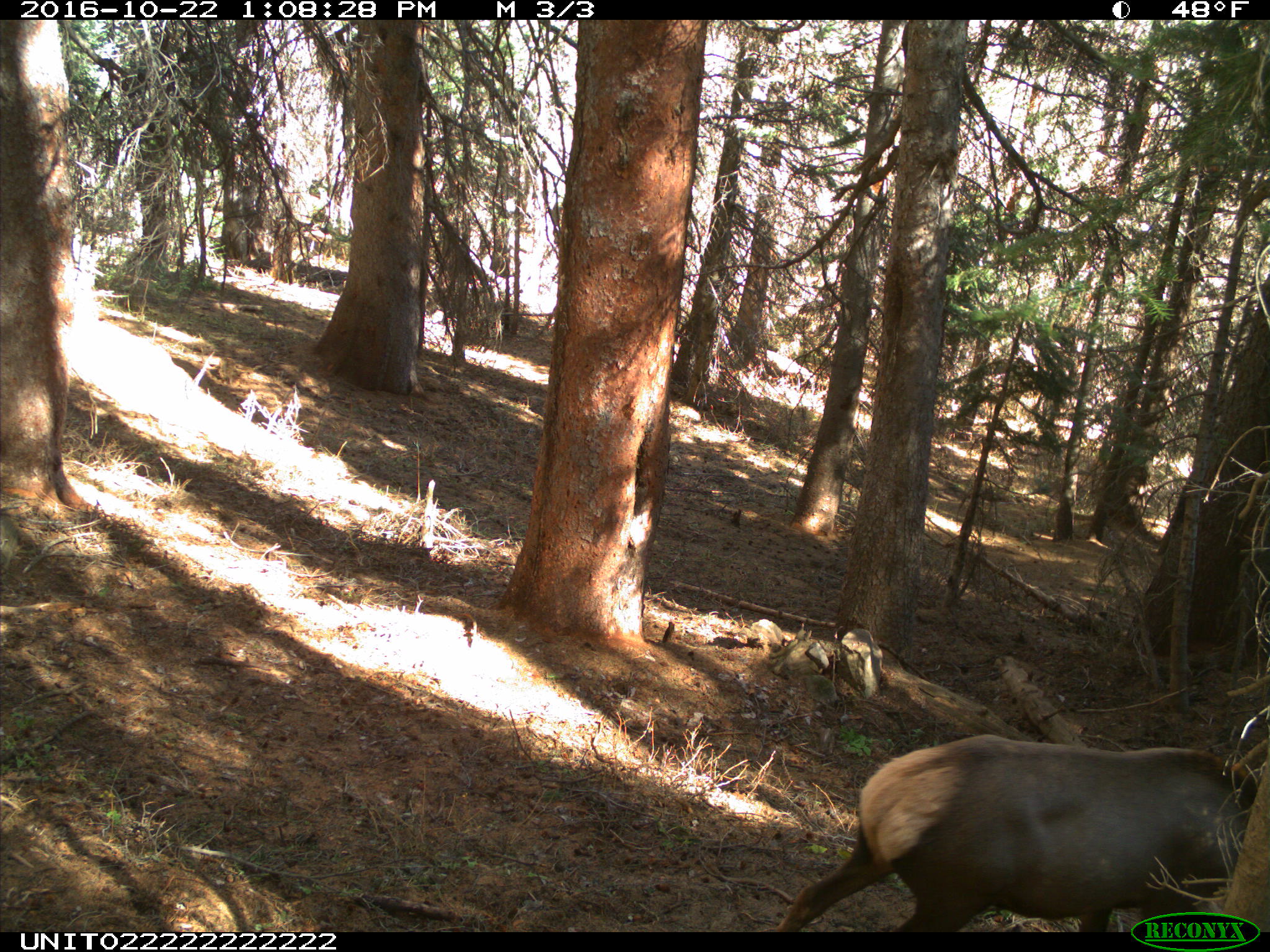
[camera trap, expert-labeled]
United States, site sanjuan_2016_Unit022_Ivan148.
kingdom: Animalia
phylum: Chordata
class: Mammalia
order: Artiodactyla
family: Cervidae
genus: Cervus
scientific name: Cervus elaphus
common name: red deer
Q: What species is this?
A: Cervus elaphus (red deer).